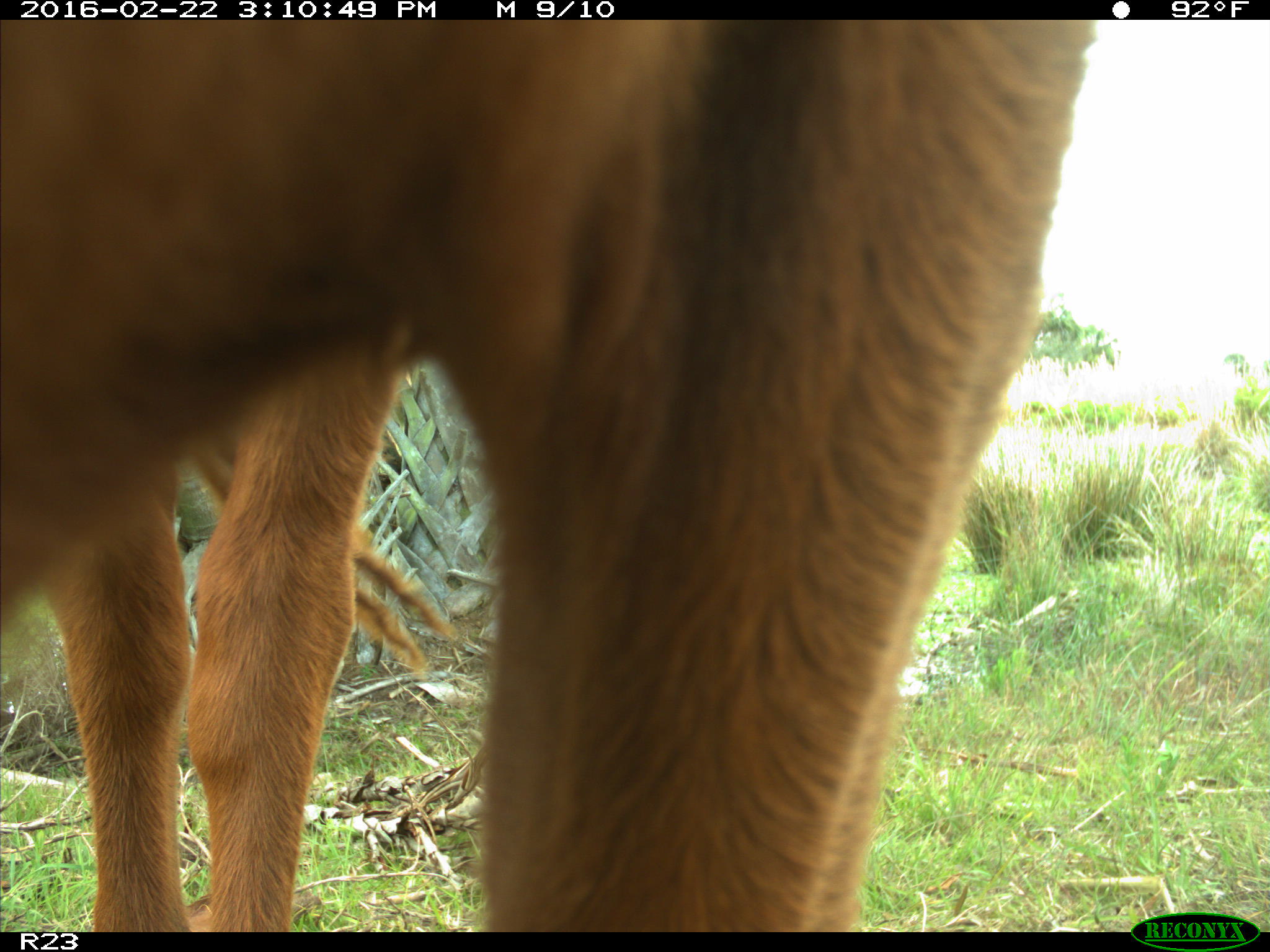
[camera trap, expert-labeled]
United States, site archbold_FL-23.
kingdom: Animalia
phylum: Chordata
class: Mammalia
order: Artiodactyla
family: Bovidae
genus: Bos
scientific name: Bos taurus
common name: domestic cow